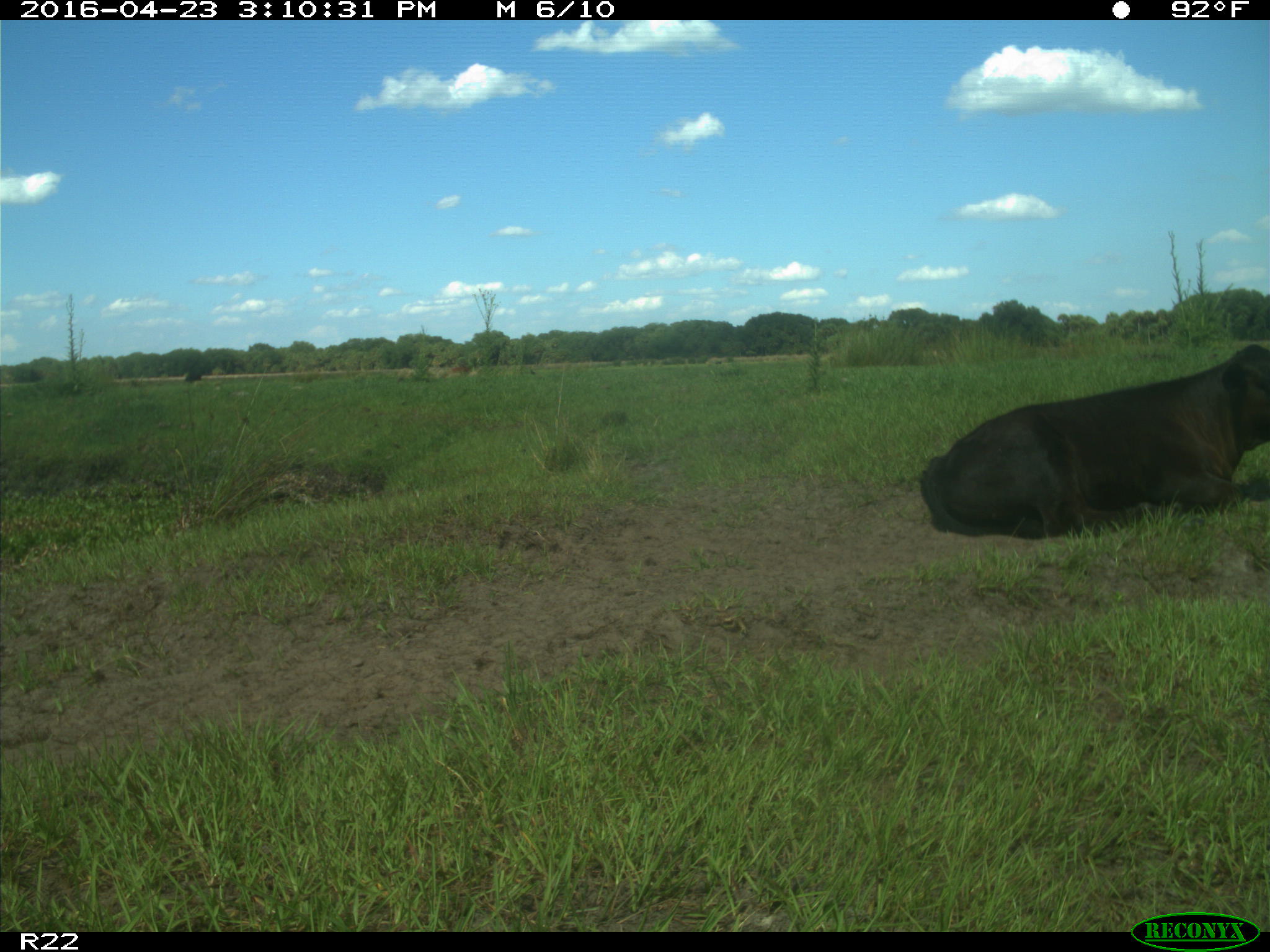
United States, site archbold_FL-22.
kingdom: Animalia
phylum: Chordata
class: Mammalia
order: Artiodactyla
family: Bovidae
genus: Bos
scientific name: Bos taurus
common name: domestic cow